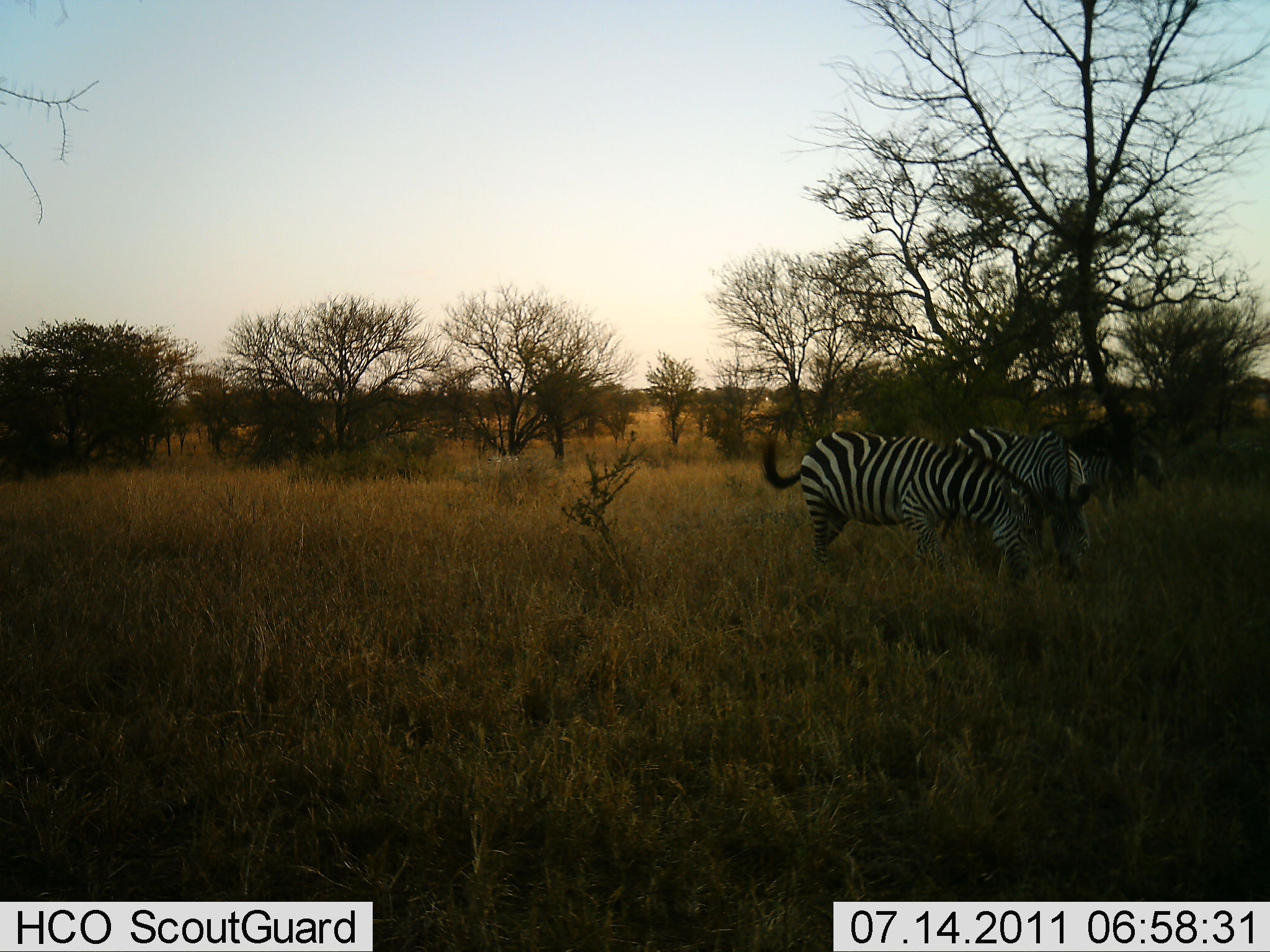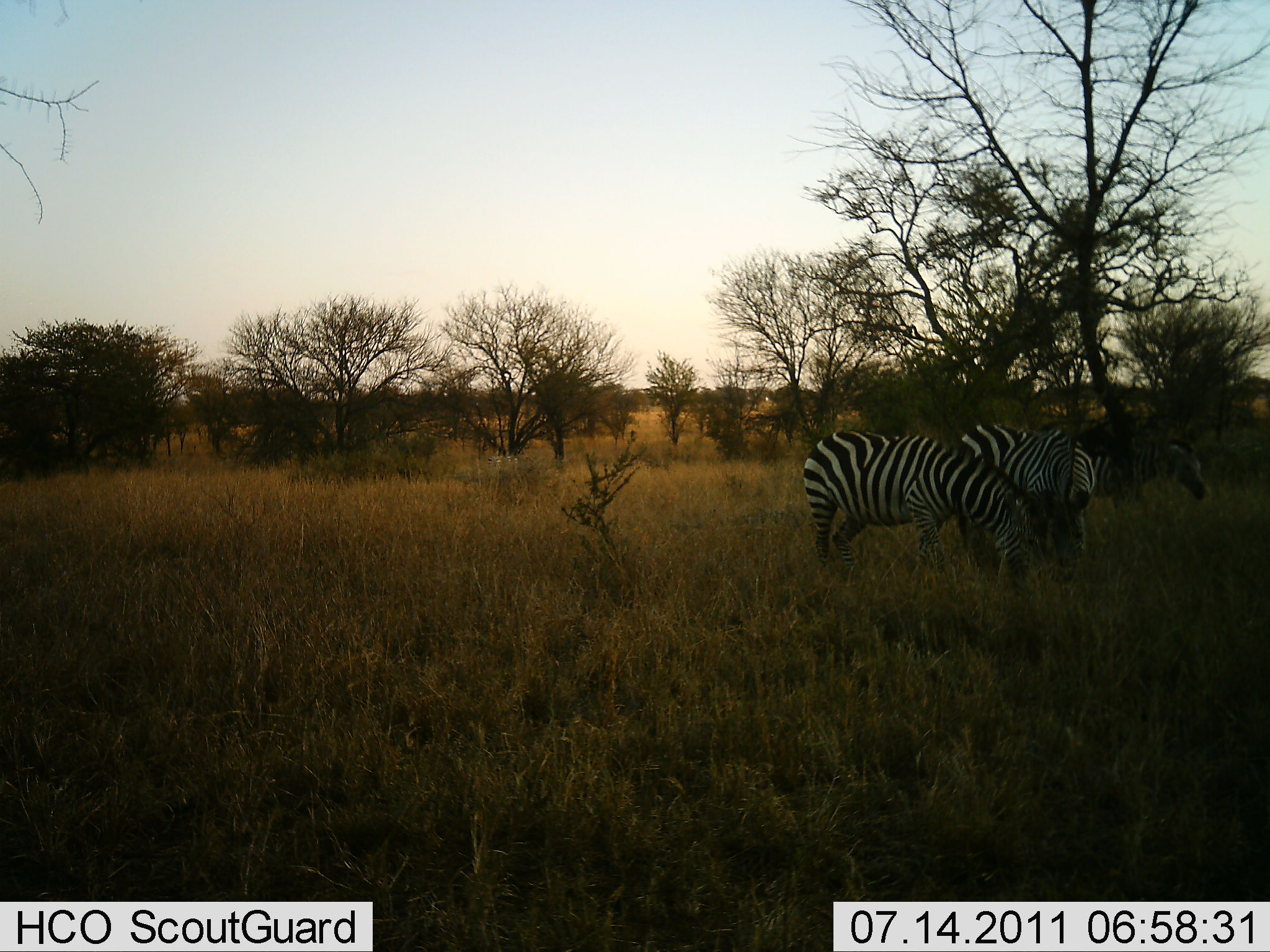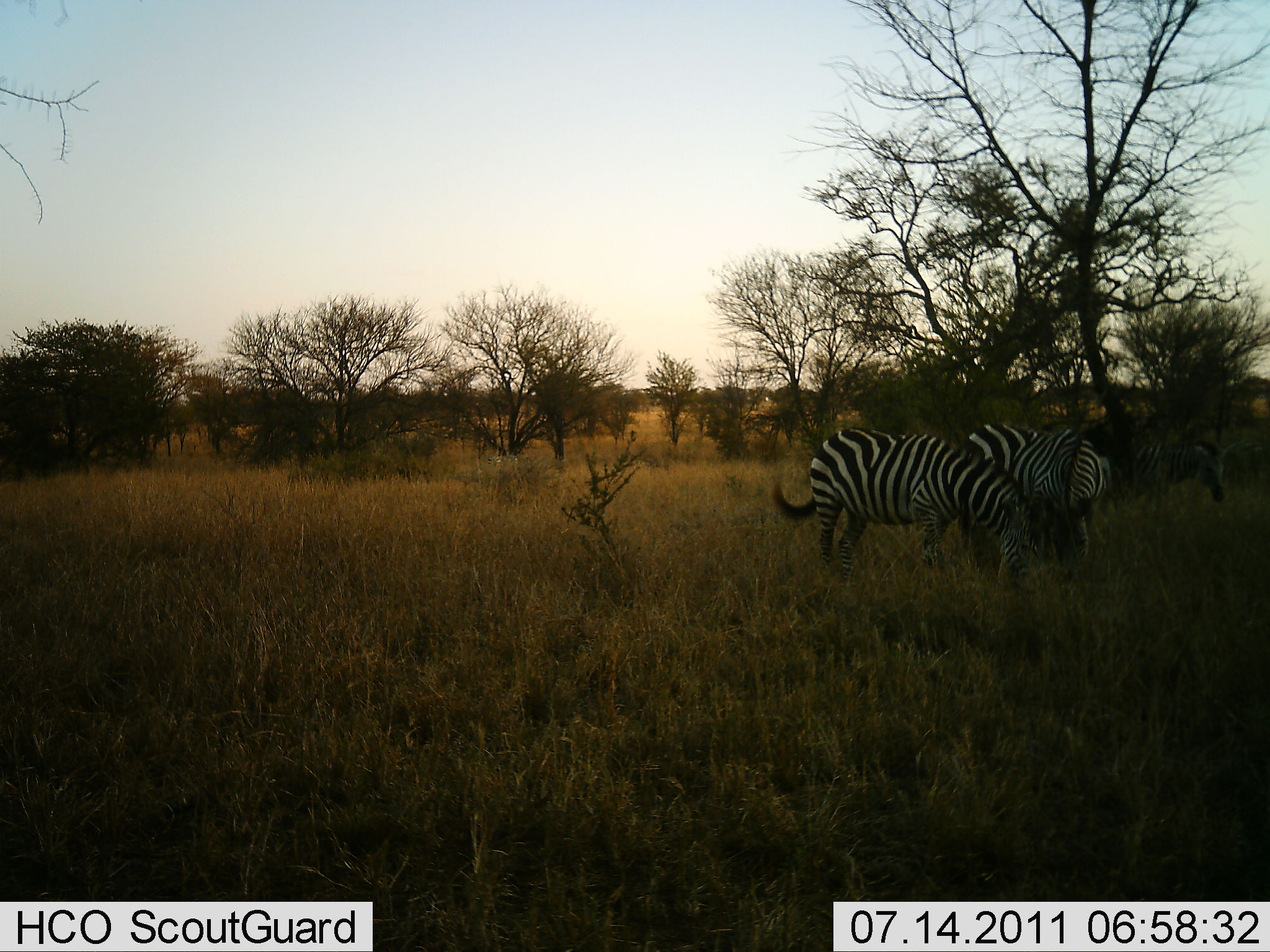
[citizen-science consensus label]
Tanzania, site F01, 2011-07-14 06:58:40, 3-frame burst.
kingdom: Animalia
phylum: Chordata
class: Mammalia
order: Perissodactyla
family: Equidae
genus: Equus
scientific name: Equus quagga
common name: plains zebra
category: zebra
Zebra (plains zebra) (Equus quagga), count 3. Behavior (volunteer vote fractions): standing 55%, resting 0%, moving 9%, interacting 27%. Young present (vote fraction): 0%. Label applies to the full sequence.